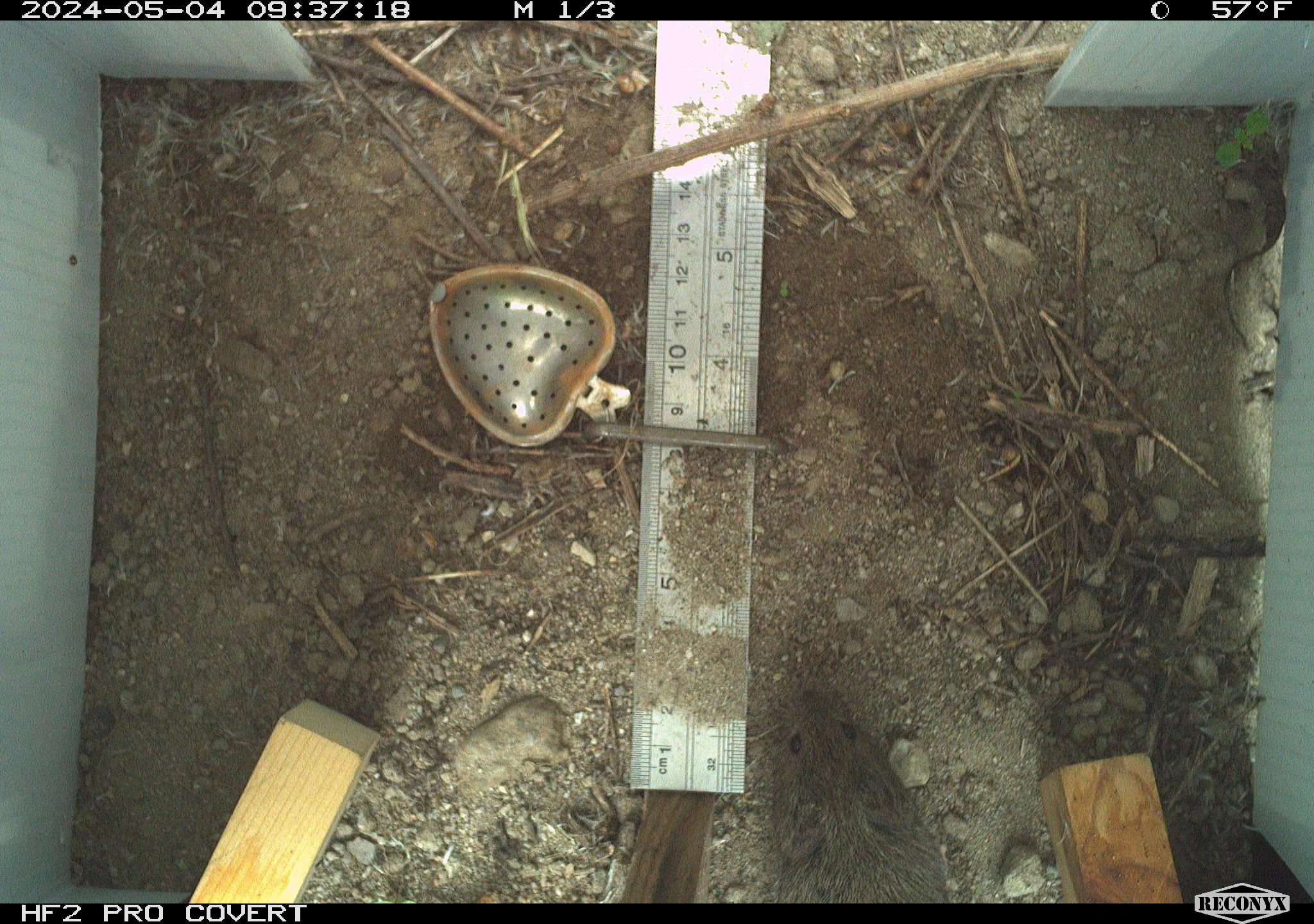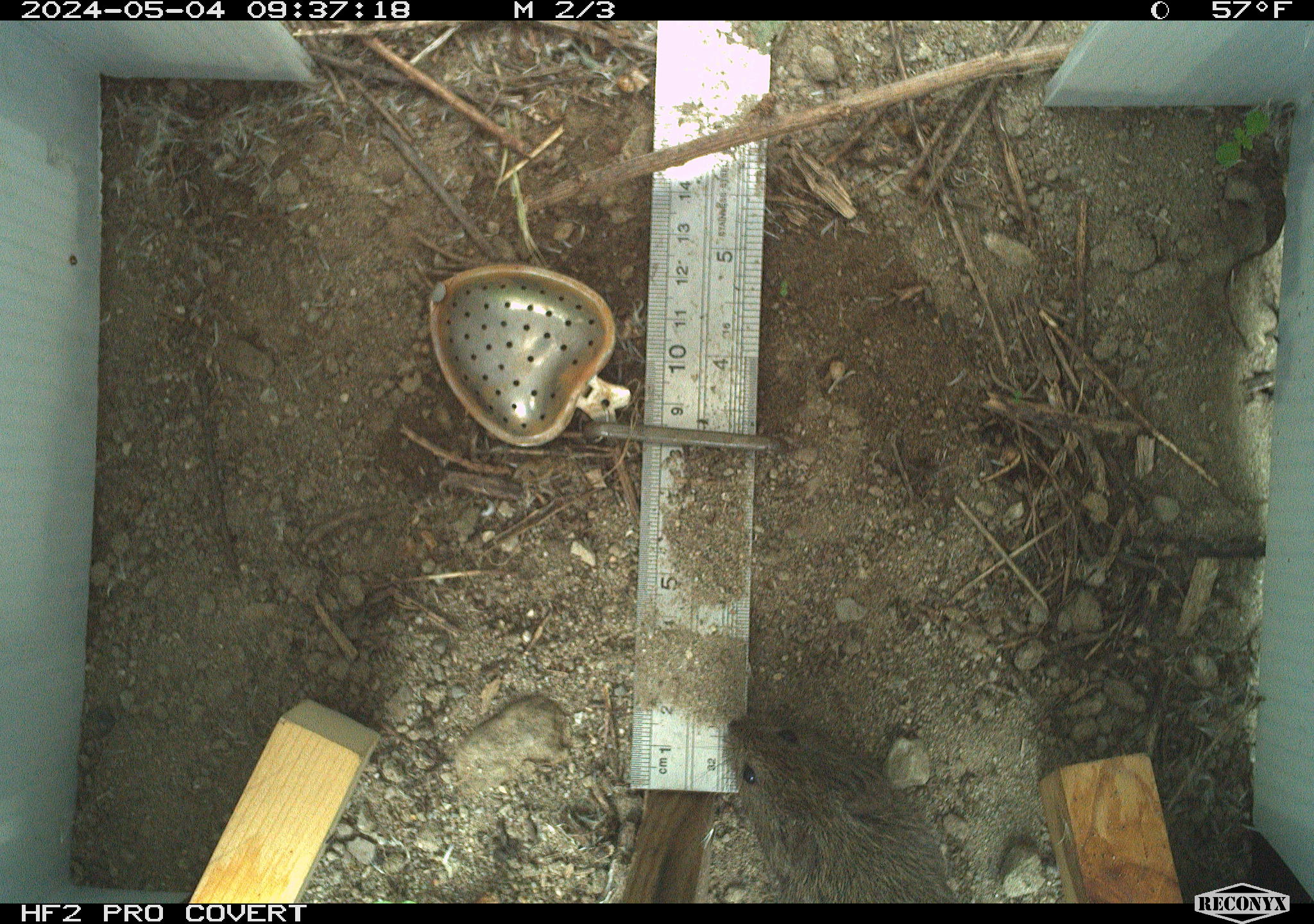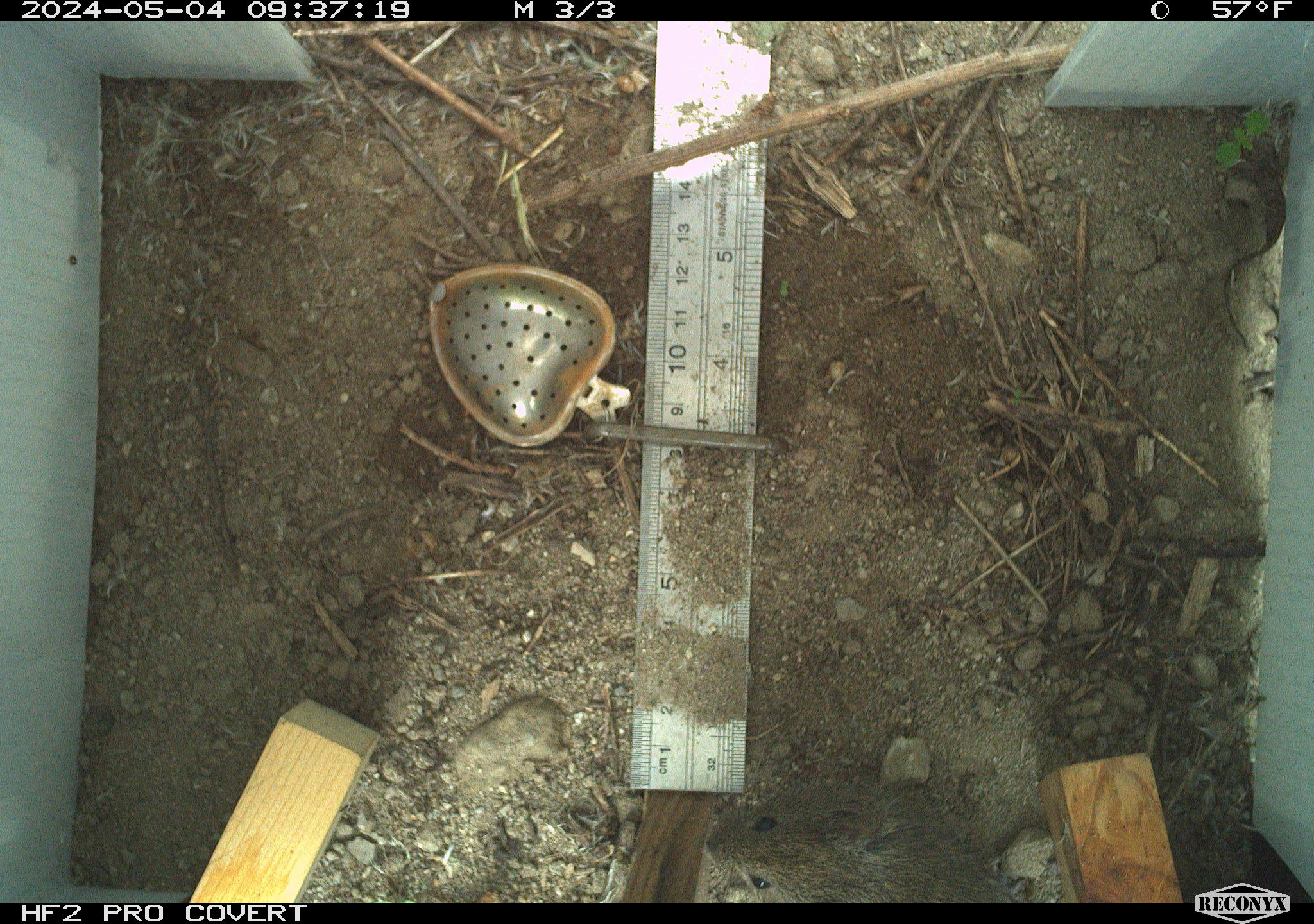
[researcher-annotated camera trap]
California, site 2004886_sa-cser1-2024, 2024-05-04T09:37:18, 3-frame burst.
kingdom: Animalia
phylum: Chordata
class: Mammalia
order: Rodentia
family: Cricetidae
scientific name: Cricetidae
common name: hamsters, voles, lemmings, and allies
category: cricetidae family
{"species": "cricetidae family (hamsters, voles, lemmings, and allies) (Cricetidae)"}